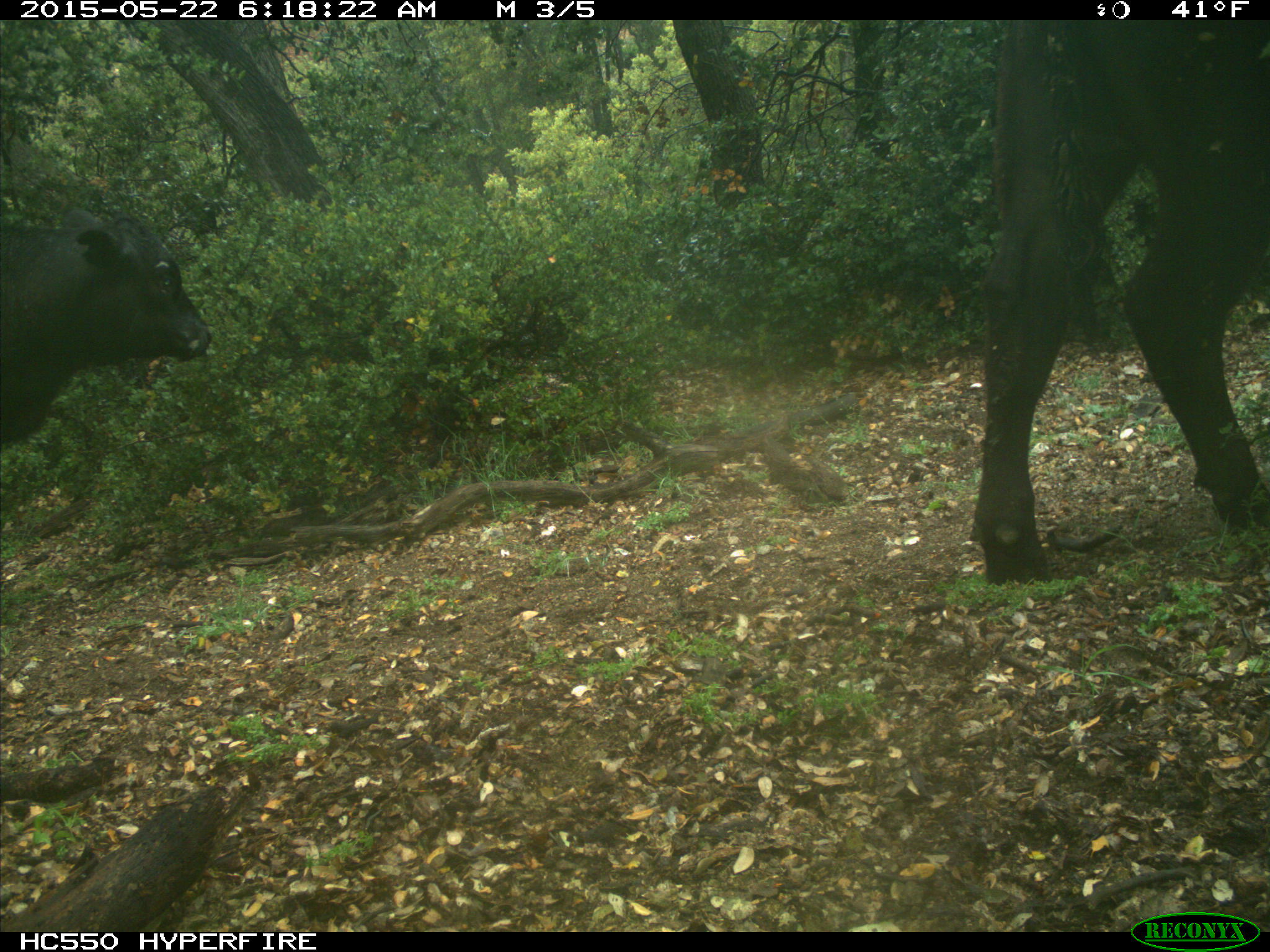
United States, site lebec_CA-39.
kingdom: Animalia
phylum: Chordata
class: Mammalia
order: Artiodactyla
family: Bovidae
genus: Bos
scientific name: Bos taurus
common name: domestic cow